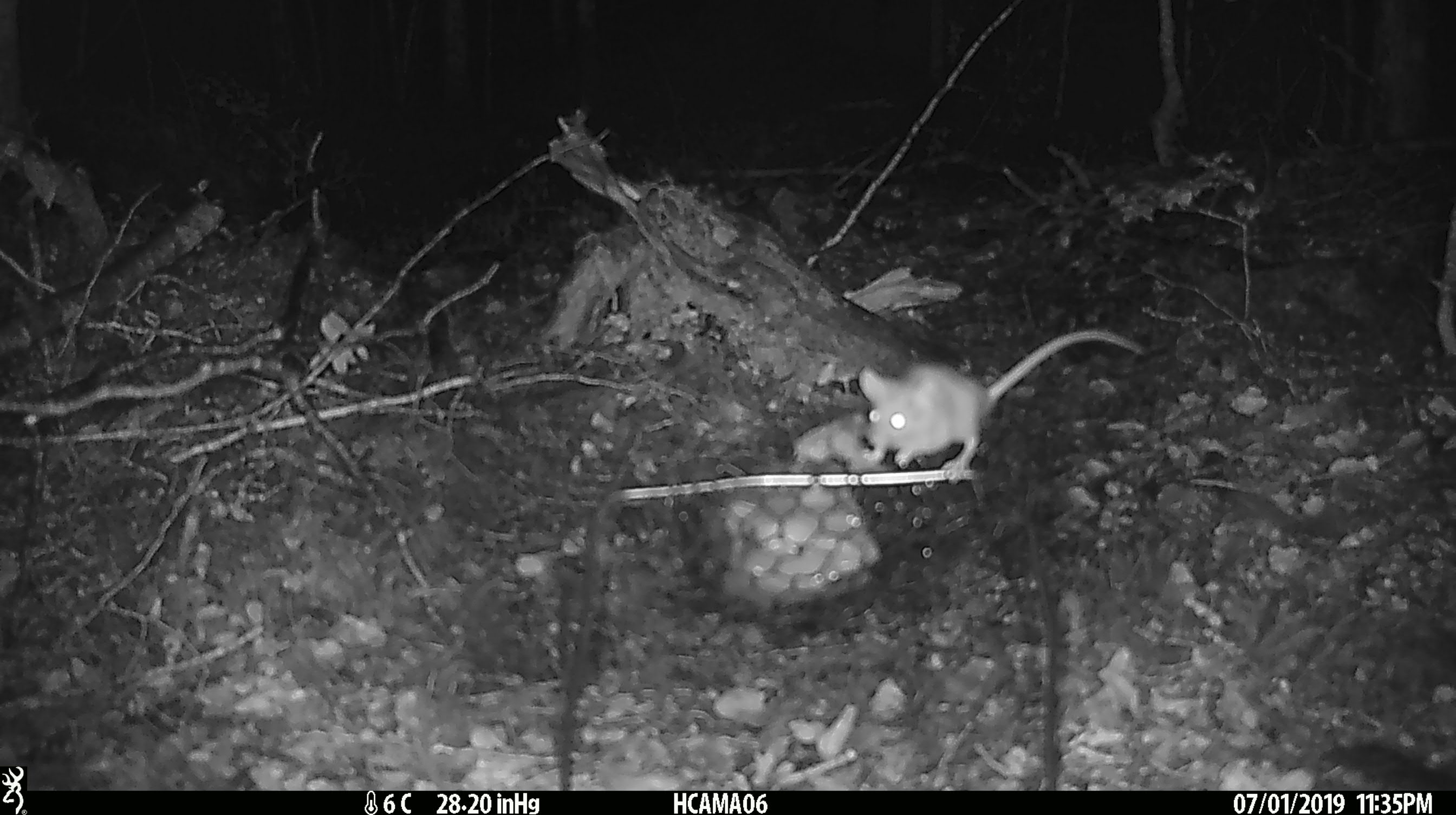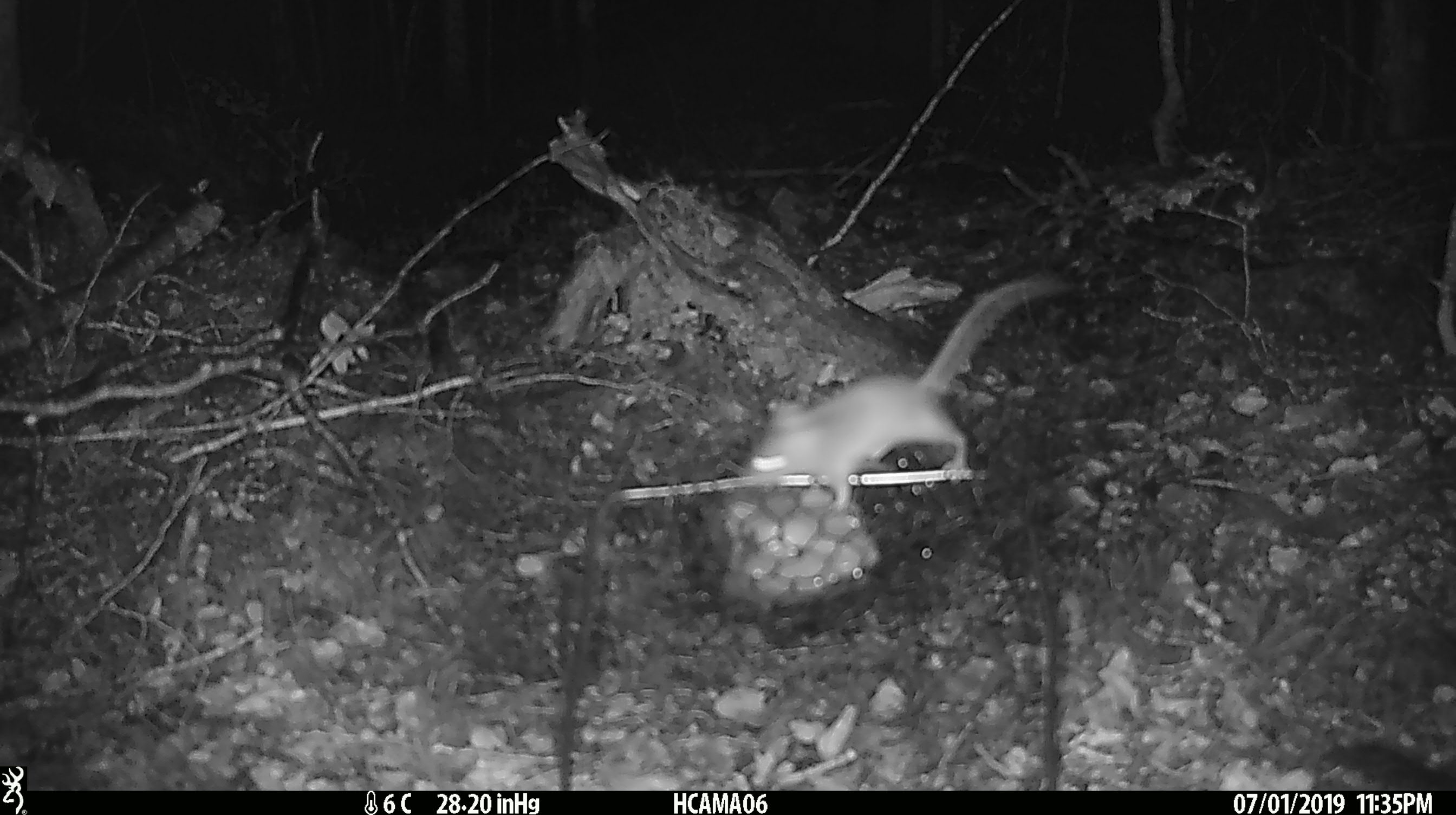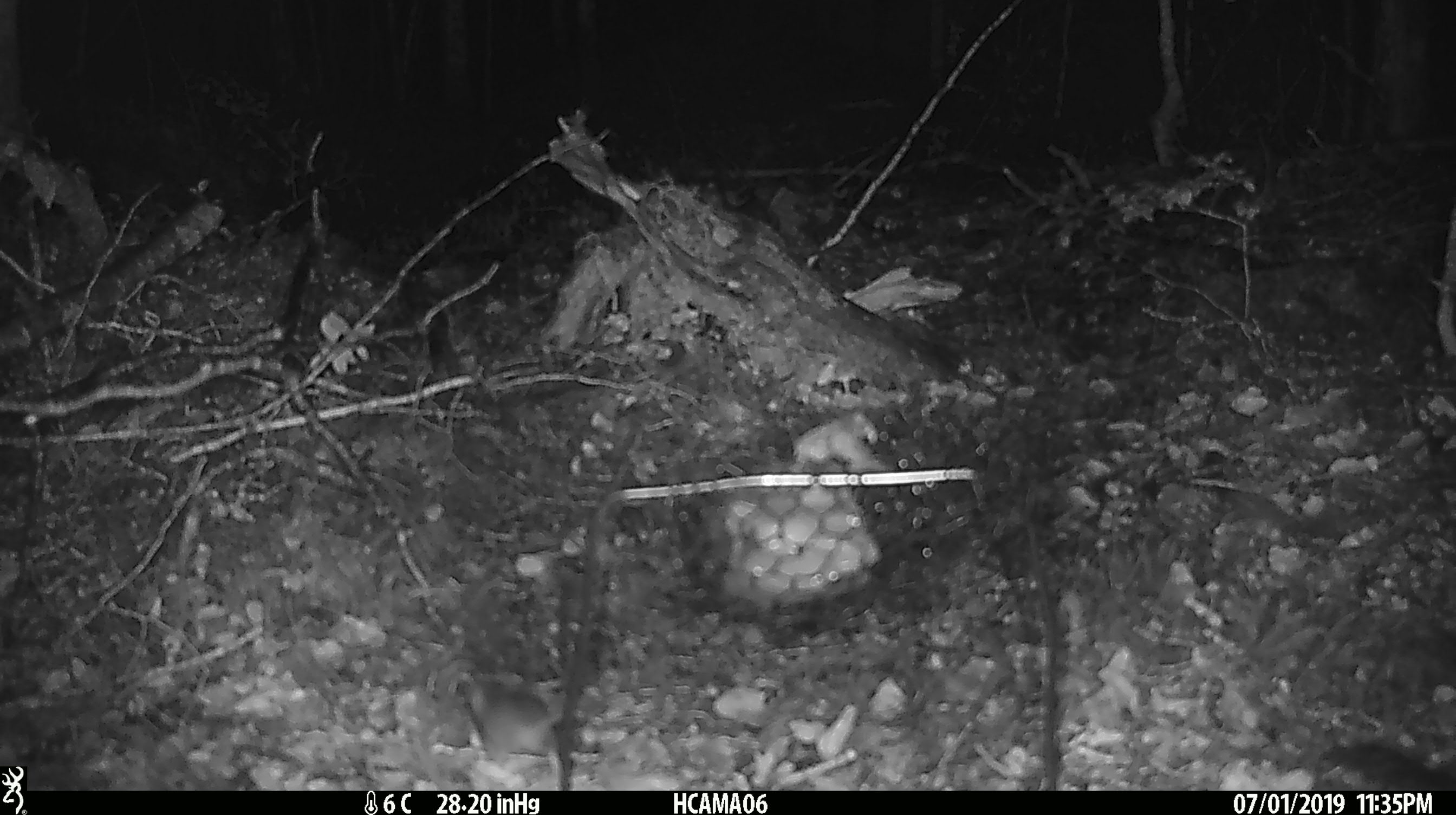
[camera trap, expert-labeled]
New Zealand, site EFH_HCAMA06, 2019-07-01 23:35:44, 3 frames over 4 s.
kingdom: Animalia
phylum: Chordata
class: Mammalia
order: Rodentia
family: Muridae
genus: Mus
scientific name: Mus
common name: mouse